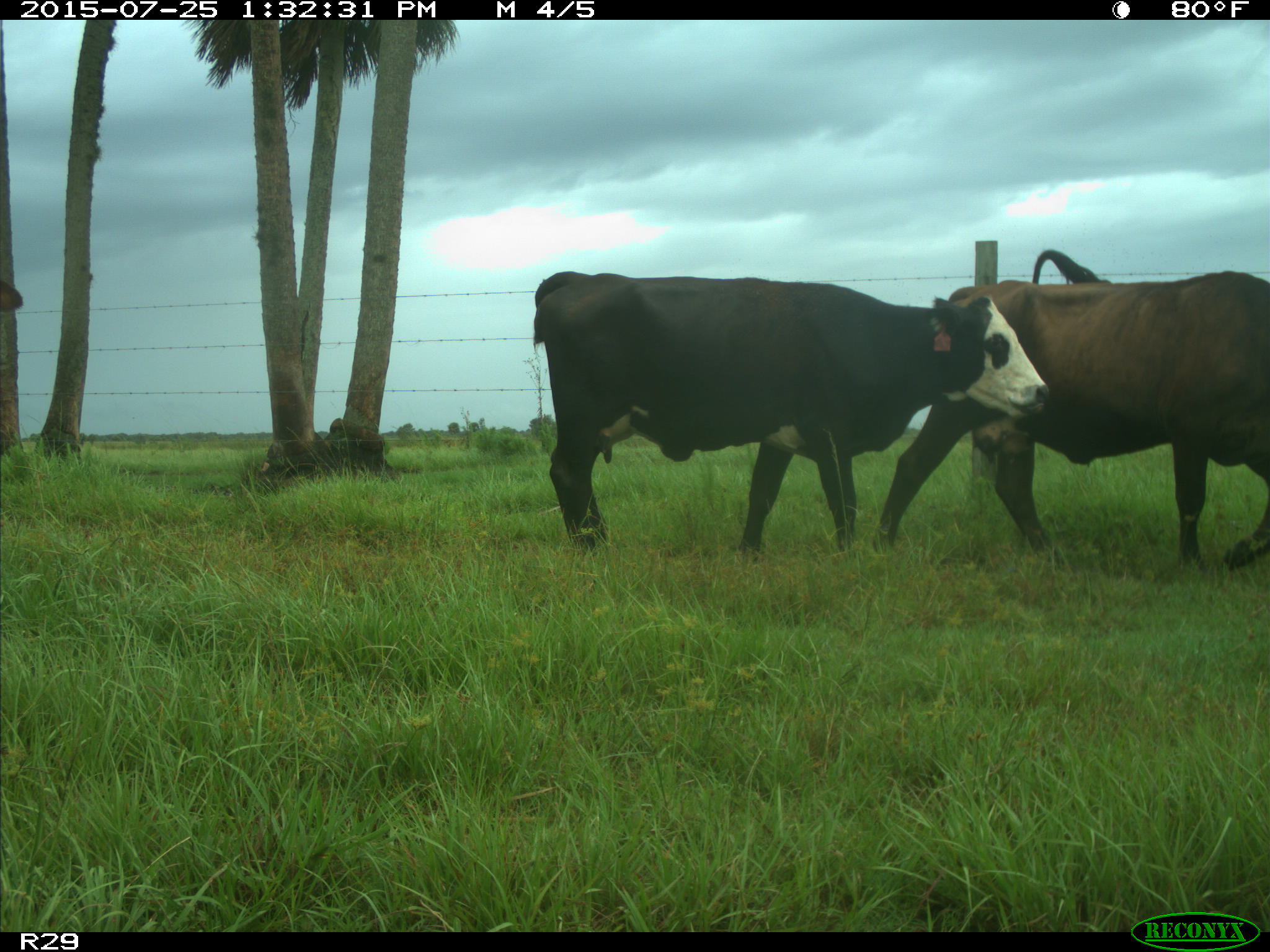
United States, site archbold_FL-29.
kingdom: Animalia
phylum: Chordata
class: Mammalia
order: Artiodactyla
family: Bovidae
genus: Bos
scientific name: Bos taurus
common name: domestic cow